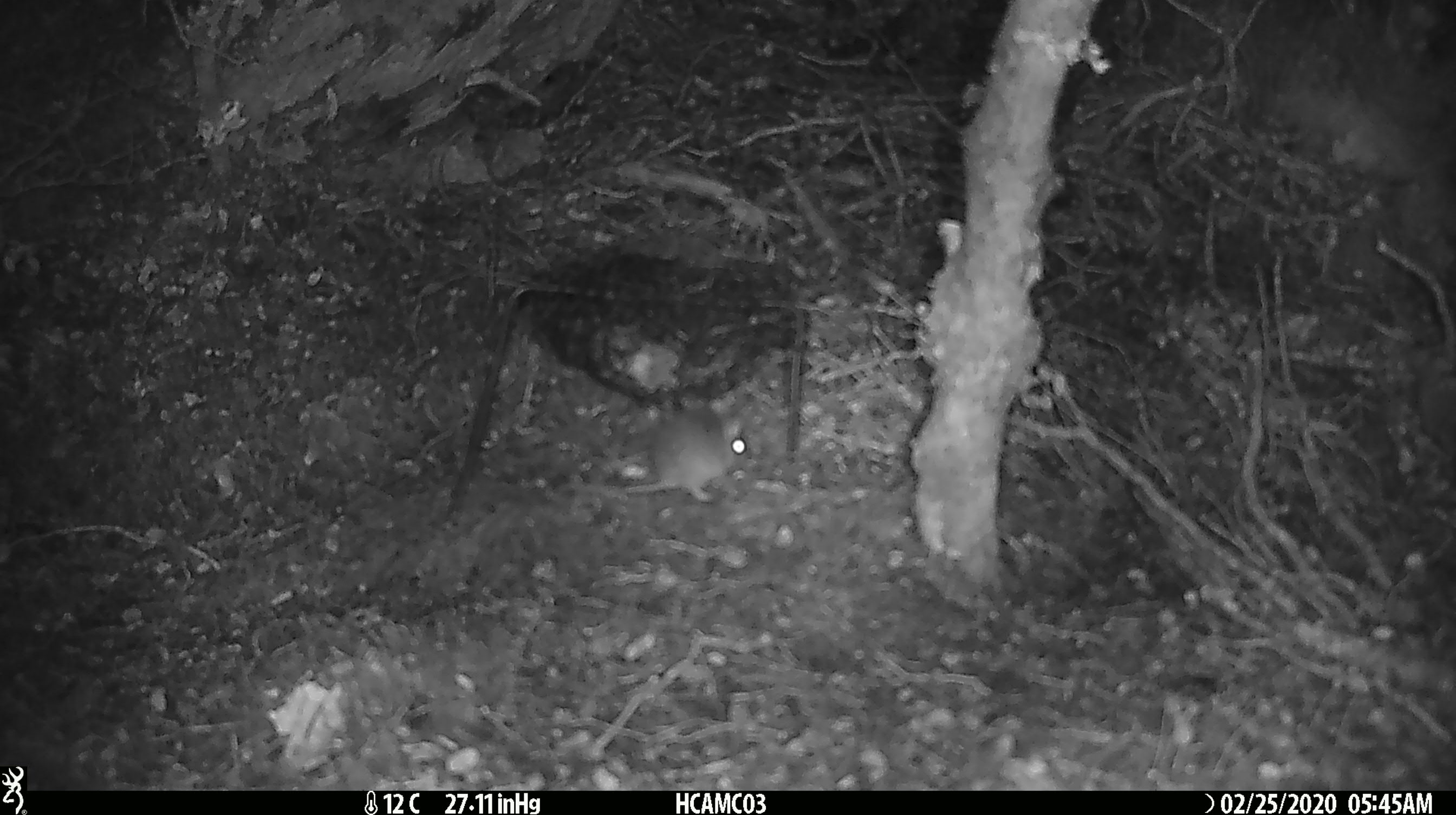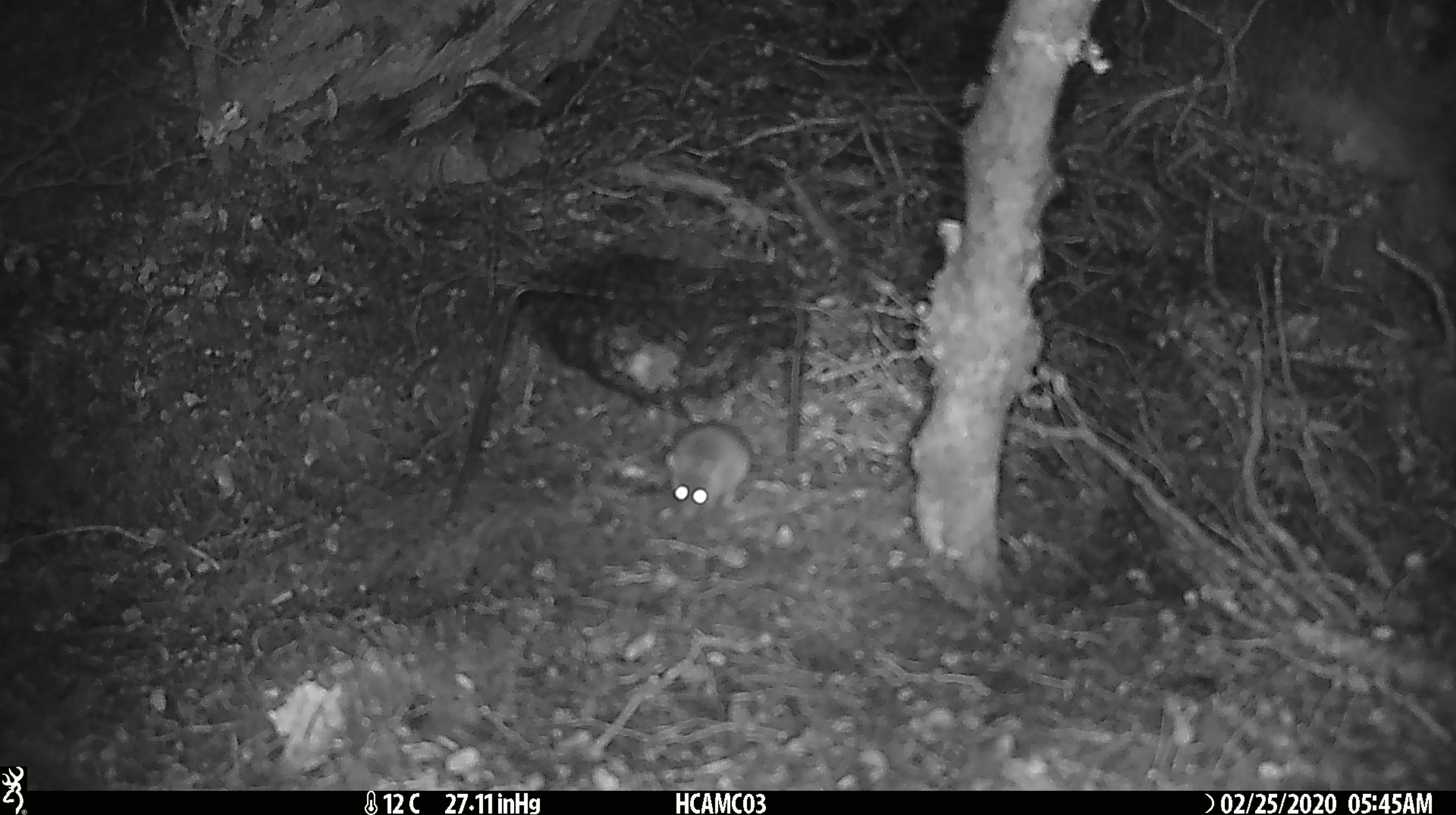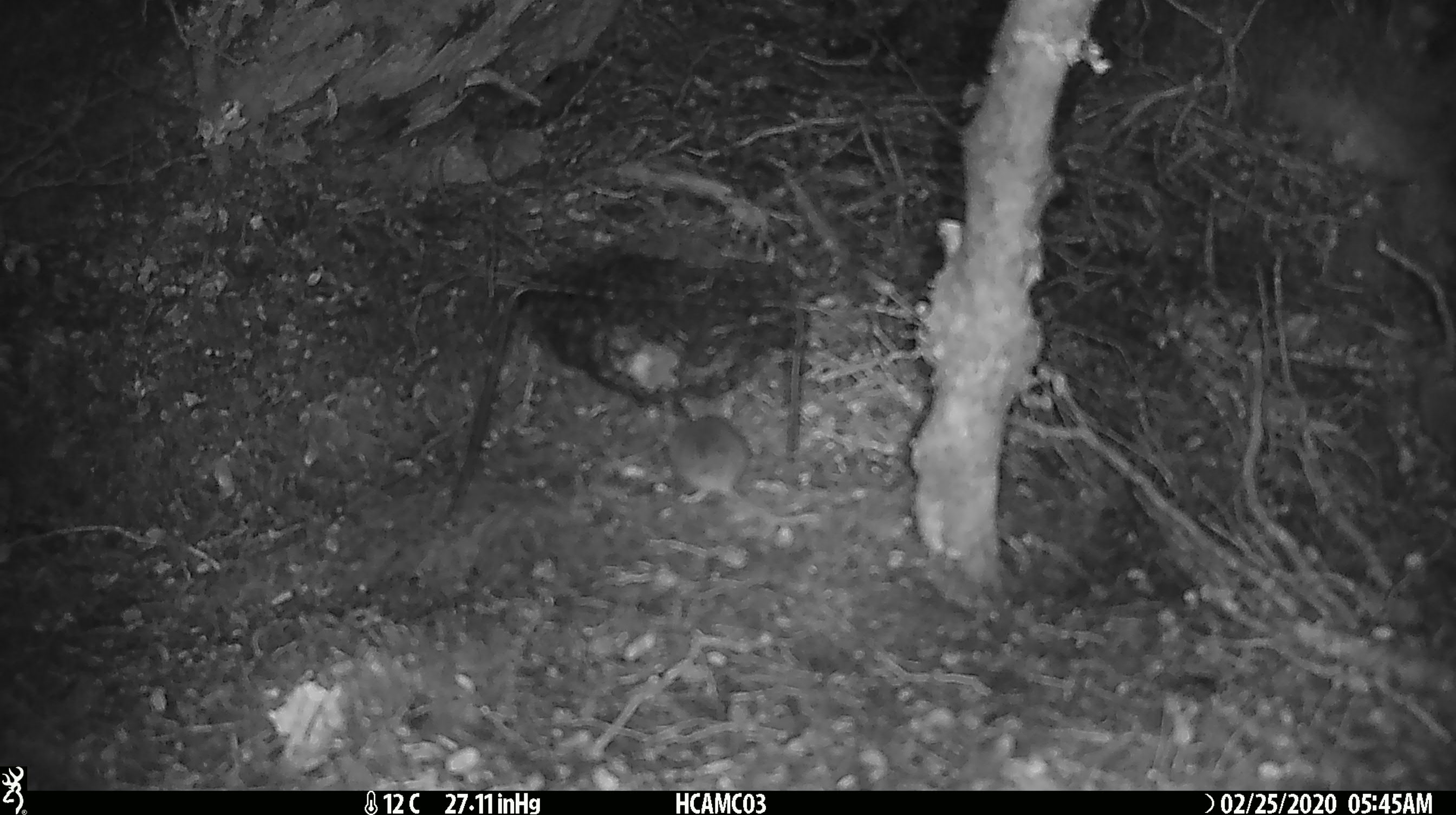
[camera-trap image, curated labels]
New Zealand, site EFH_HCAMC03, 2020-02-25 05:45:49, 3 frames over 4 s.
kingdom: Animalia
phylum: Chordata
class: Mammalia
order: Rodentia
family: Muridae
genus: Mus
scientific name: Mus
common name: mouse